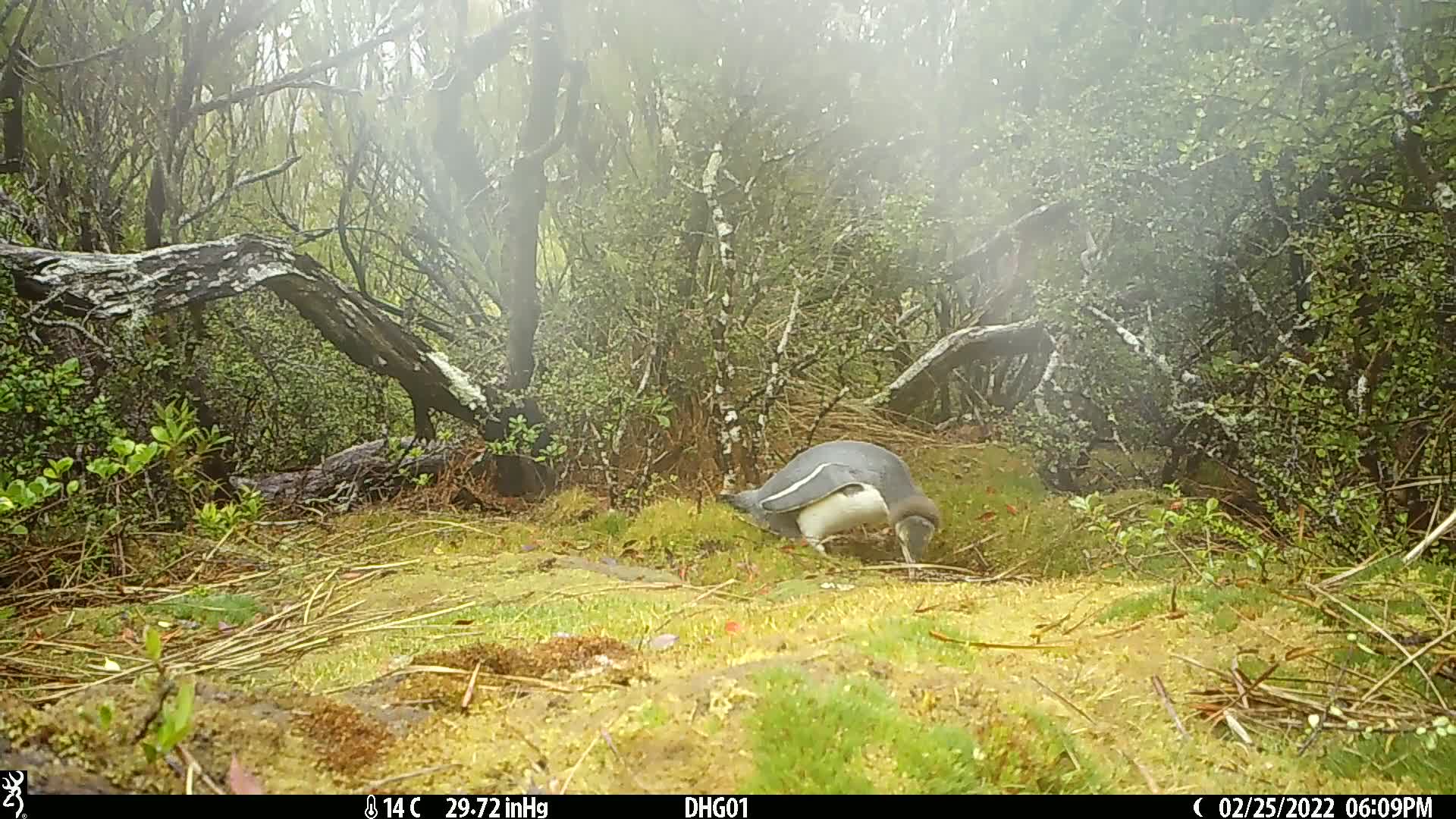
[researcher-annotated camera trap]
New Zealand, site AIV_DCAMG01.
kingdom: Animalia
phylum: Chordata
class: Aves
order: Sphenisciformes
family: Spheniscidae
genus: Megadyptes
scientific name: Megadyptes antipodes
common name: yellow-eyed penguin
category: yellow eyed penguin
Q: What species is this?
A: Yellow eyed penguin (yellow-eyed penguin) (Megadyptes antipodes).